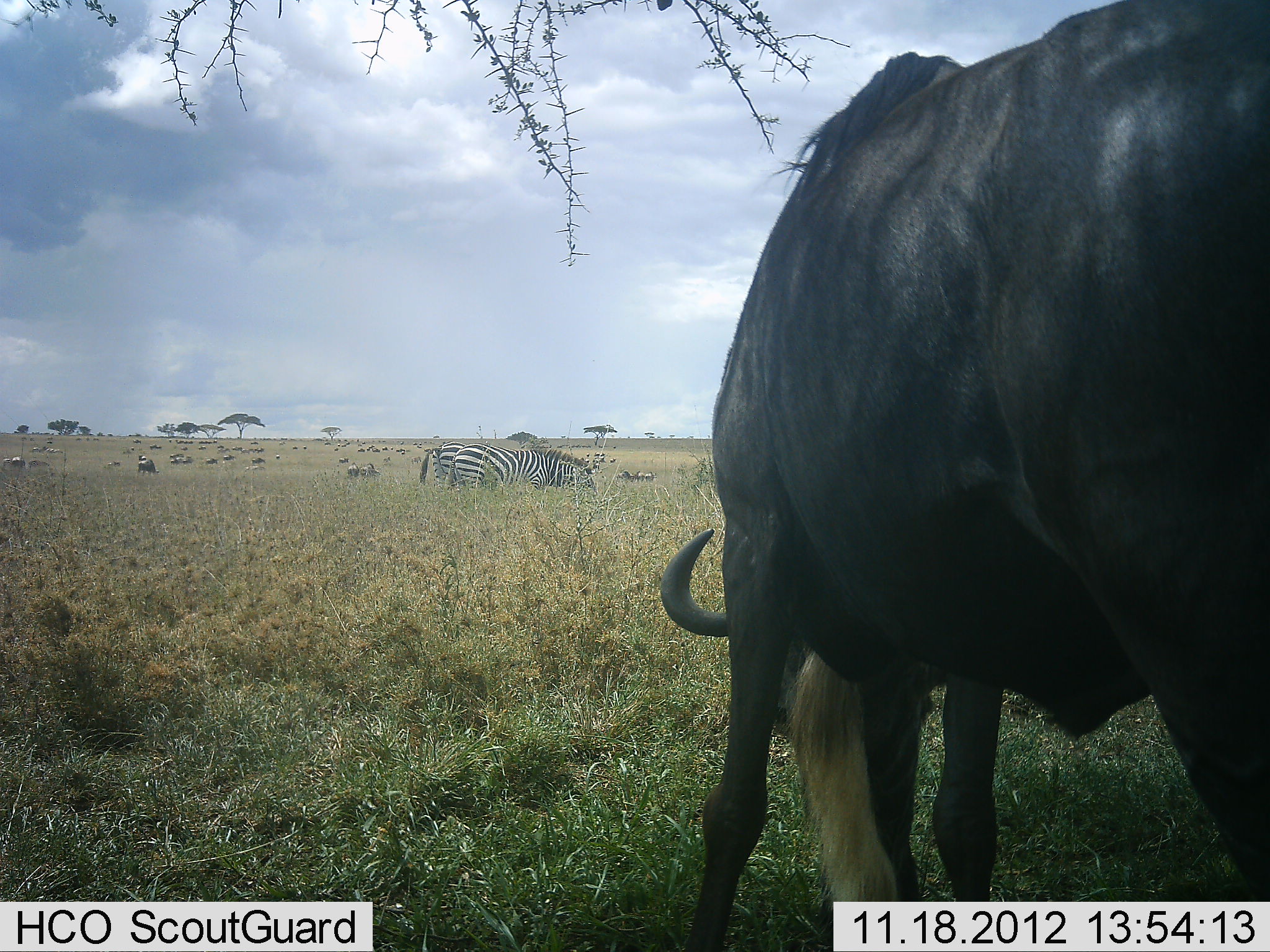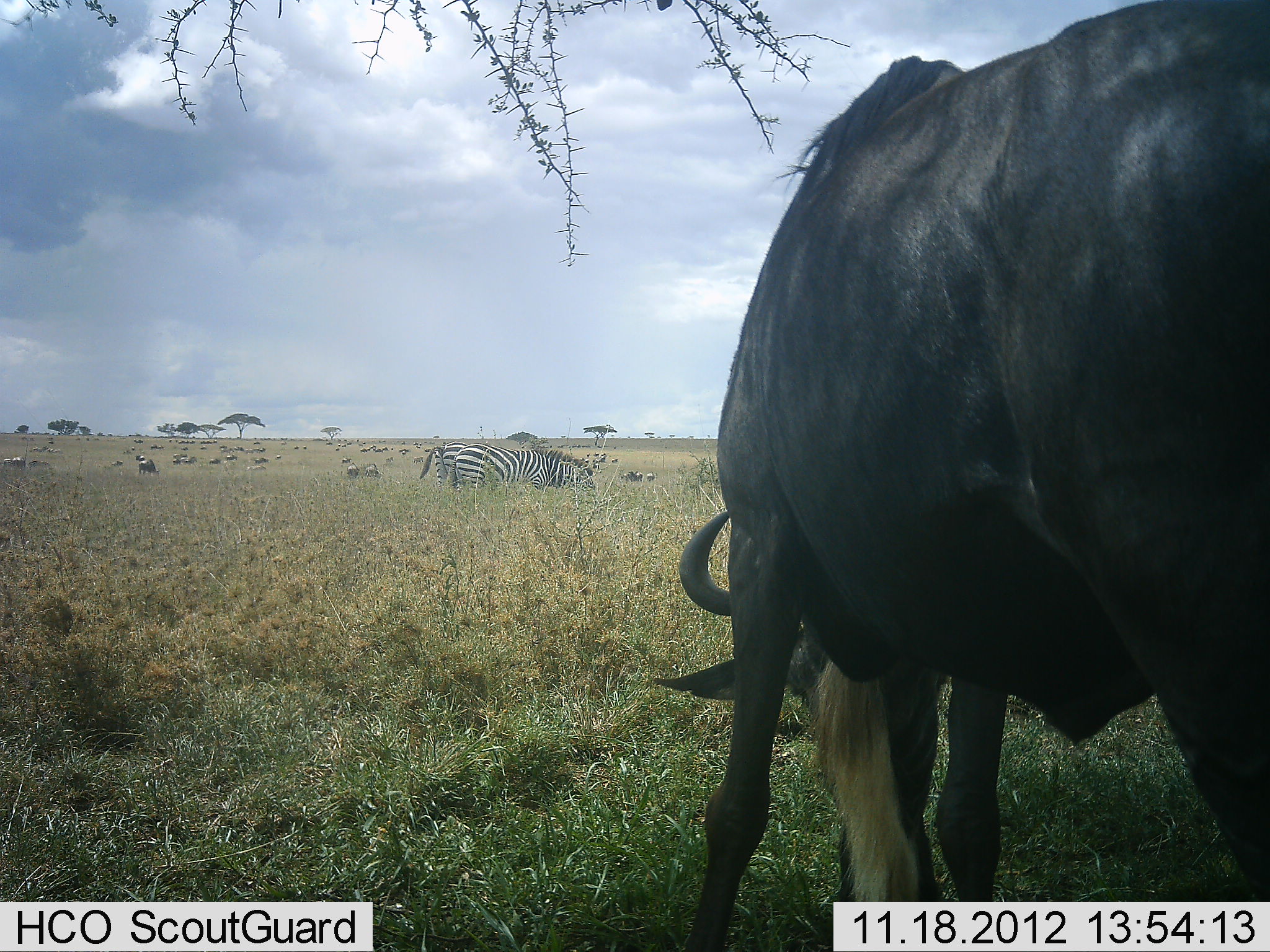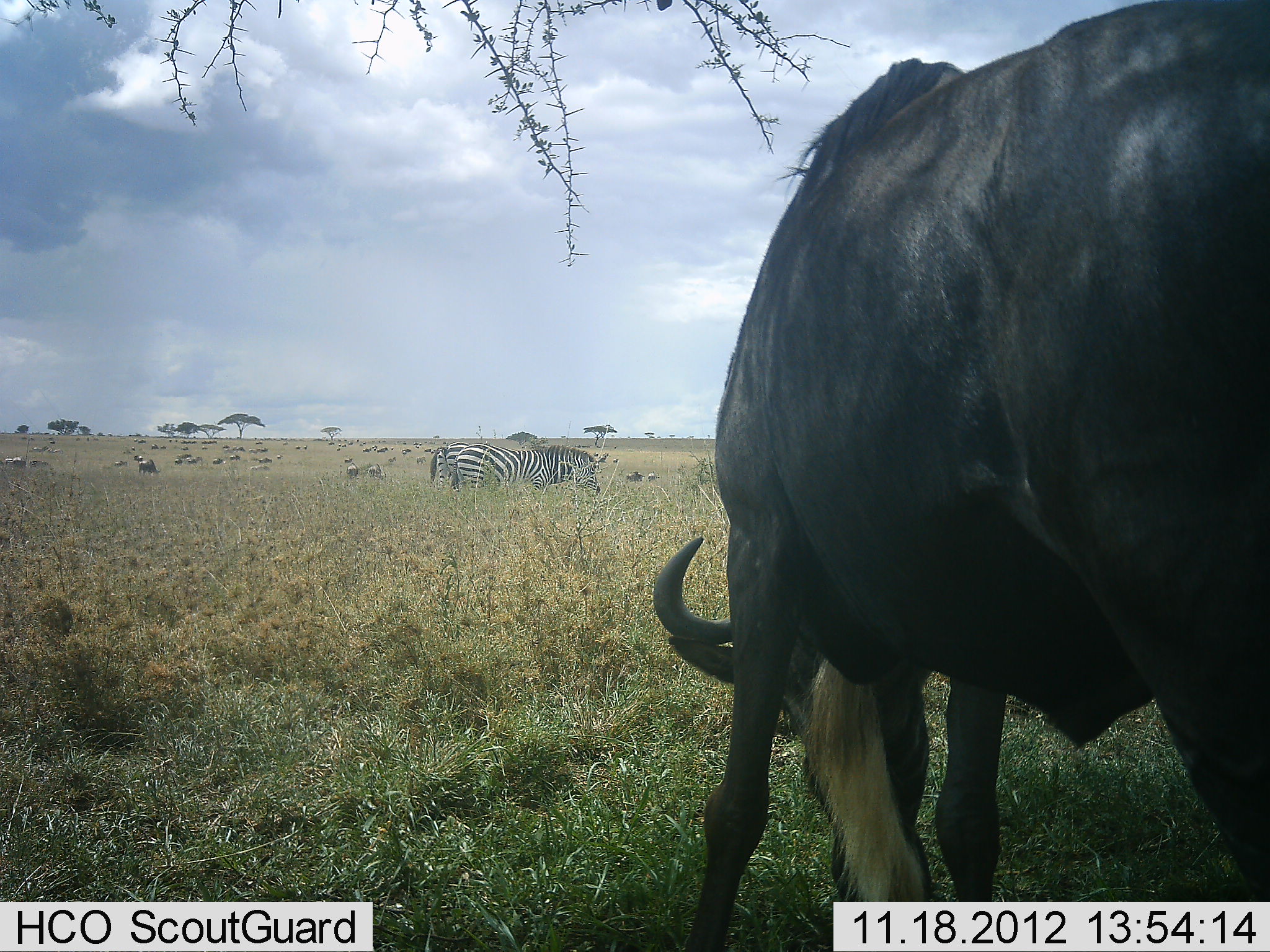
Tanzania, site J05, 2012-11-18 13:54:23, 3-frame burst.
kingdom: Animalia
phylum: Chordata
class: Mammalia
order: Artiodactyla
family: Bovidae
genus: Connochaetes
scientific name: Connochaetes taurinus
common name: blue wildebeest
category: wildebeest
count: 11-50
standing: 58%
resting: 8%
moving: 33%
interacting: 17%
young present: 0%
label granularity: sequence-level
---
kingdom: Animalia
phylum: Chordata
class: Mammalia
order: Perissodactyla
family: Equidae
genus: Equus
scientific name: Equus quagga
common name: plains zebra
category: zebra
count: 2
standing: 30%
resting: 0%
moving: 10%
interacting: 0%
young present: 0%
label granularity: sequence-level